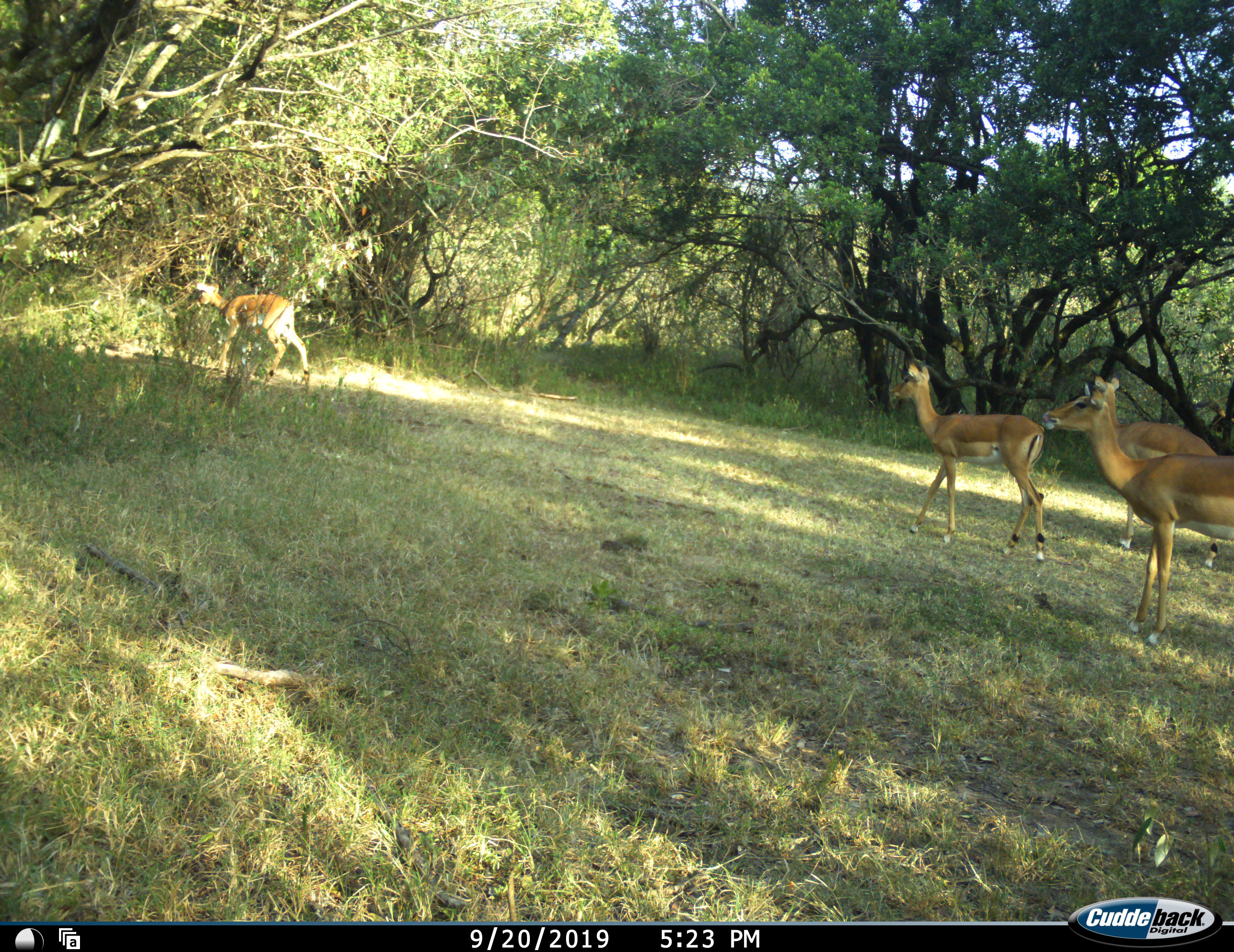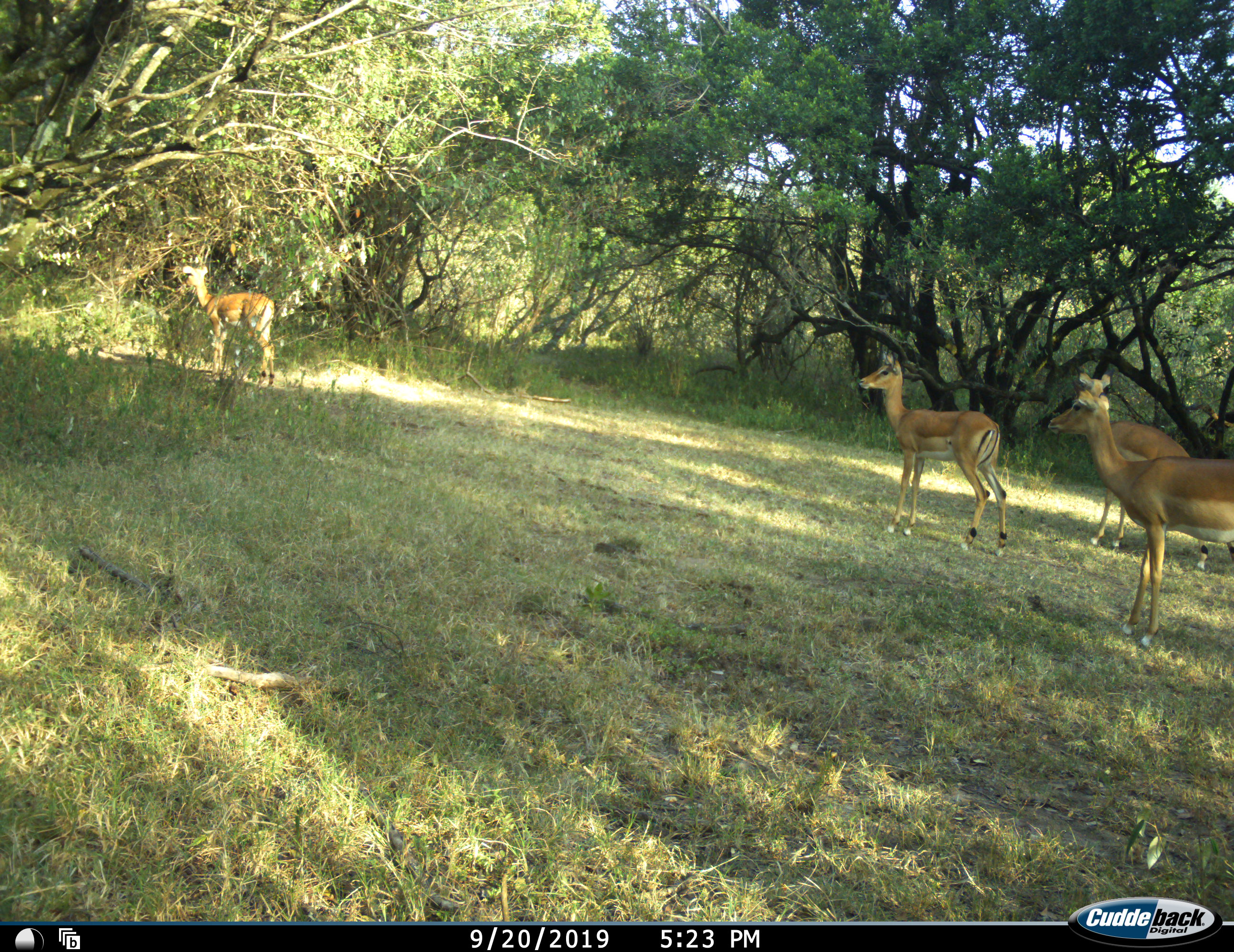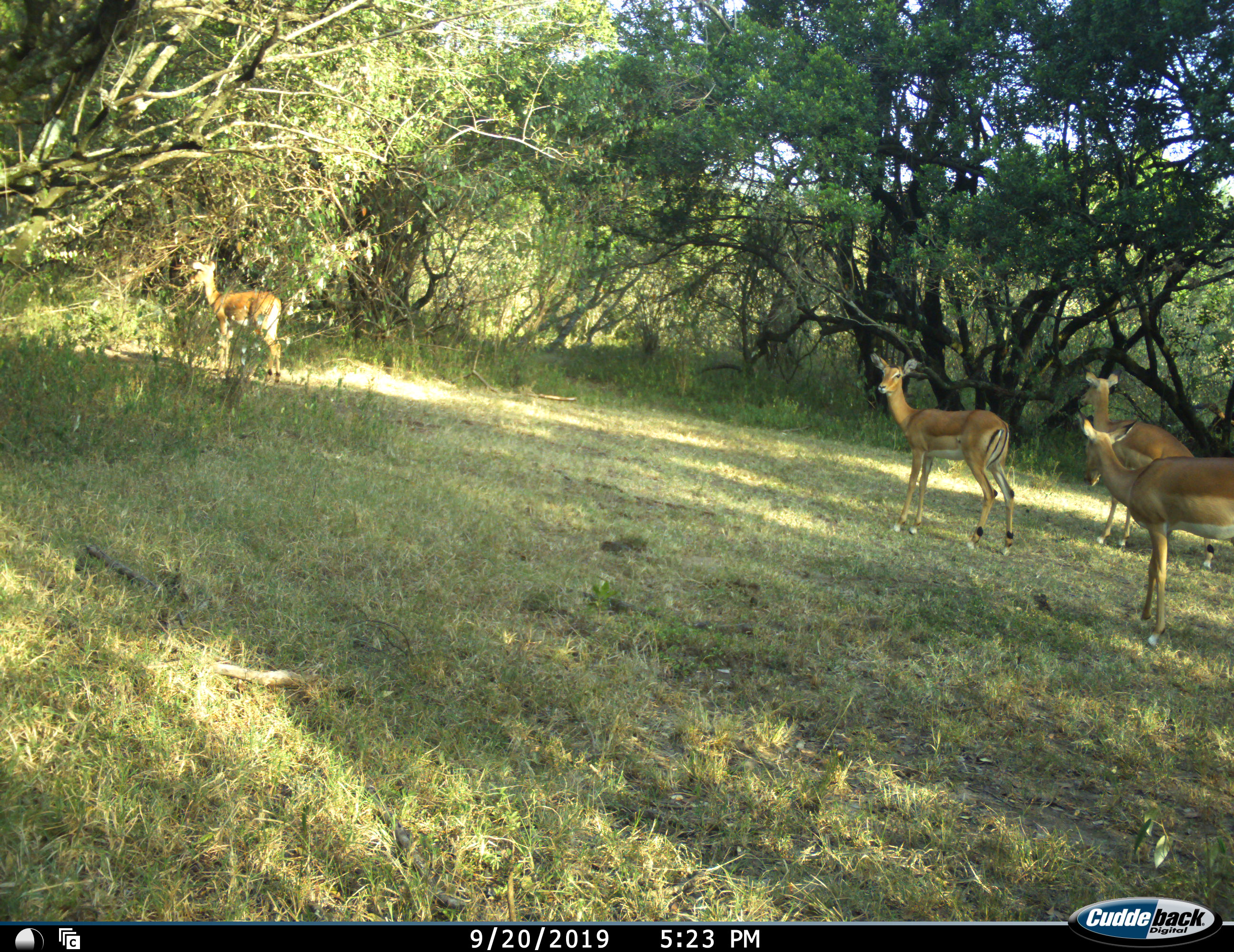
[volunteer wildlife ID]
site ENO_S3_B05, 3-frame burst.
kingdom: Animalia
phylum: Chordata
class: Mammalia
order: Artiodactyla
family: Bovidae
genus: Aepyceros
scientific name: Aepyceros melampus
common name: impala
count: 4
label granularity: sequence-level